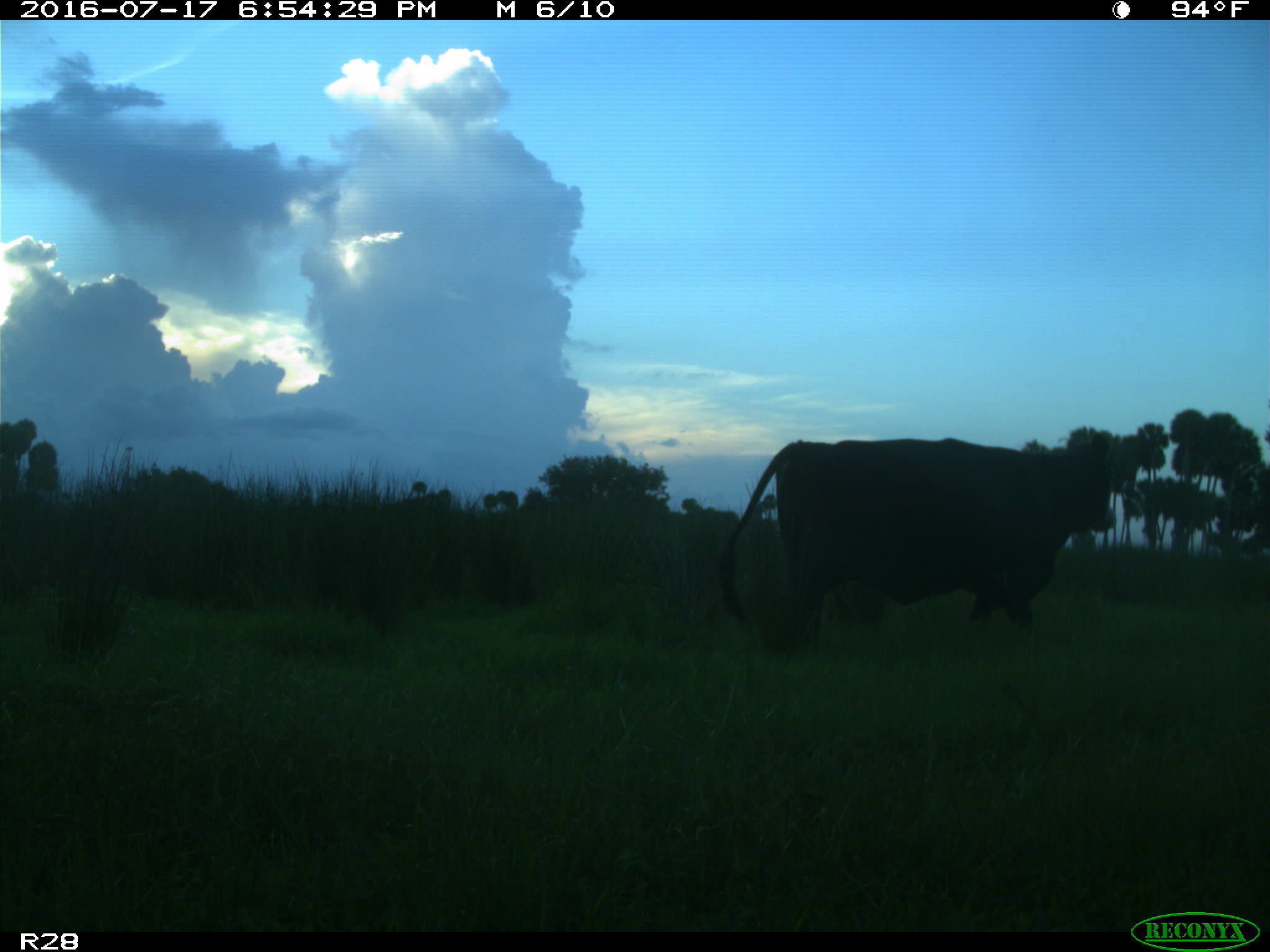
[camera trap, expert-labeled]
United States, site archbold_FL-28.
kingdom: Animalia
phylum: Chordata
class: Mammalia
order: Artiodactyla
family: Bovidae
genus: Bos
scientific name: Bos taurus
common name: domestic cow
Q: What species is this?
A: Bos taurus (domestic cow).